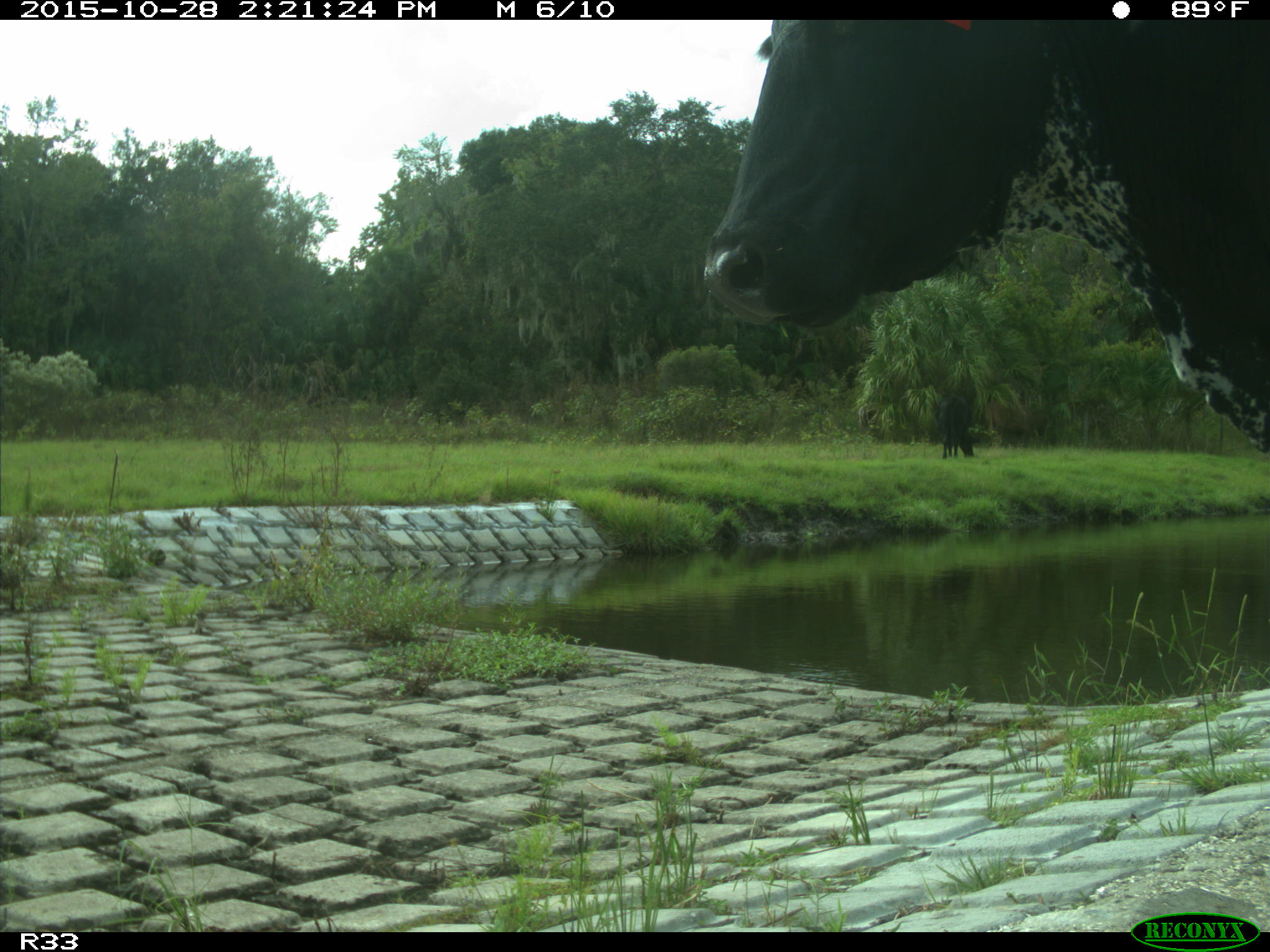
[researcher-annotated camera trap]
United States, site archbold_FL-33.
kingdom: Animalia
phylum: Chordata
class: Mammalia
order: Artiodactyla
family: Bovidae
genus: Bos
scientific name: Bos taurus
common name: domestic cow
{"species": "Bos taurus (domestic cow)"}